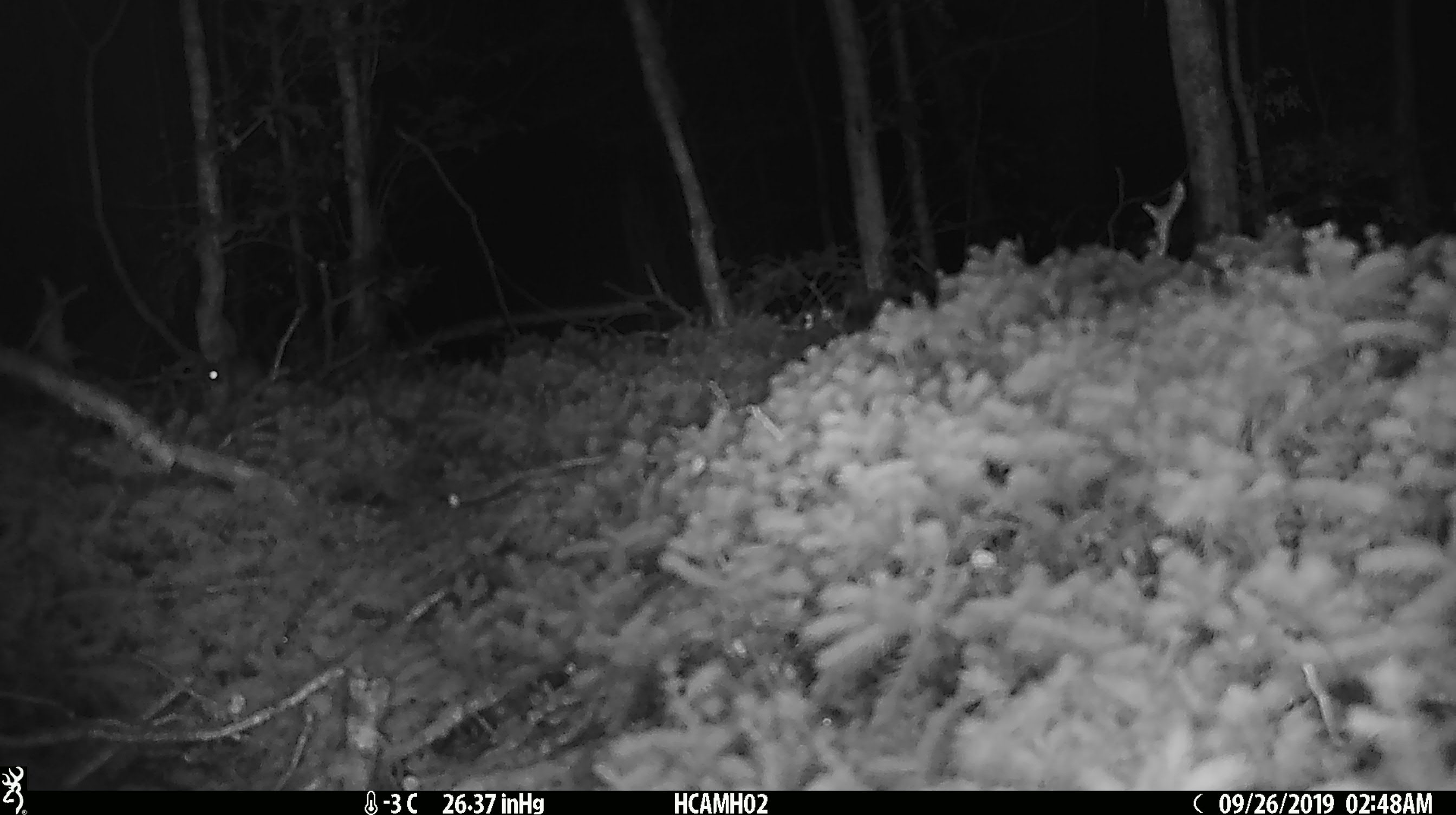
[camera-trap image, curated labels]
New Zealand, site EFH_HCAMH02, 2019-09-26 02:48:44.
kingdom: Animalia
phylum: Chordata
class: Mammalia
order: Rodentia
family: Muridae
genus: Mus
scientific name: Mus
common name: mouse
Mouse (Mus).